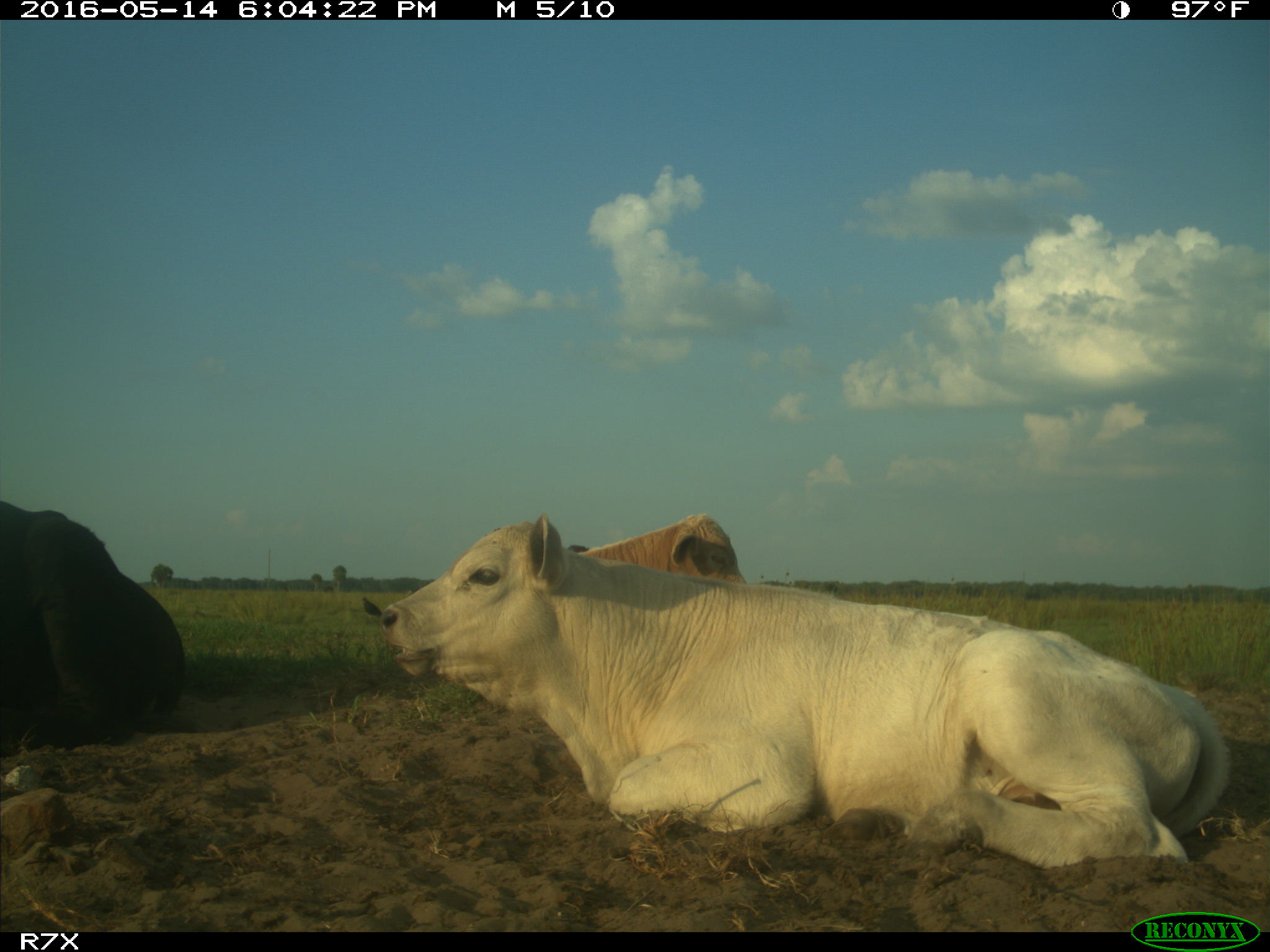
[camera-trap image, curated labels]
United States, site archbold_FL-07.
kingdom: Animalia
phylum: Chordata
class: Mammalia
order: Artiodactyla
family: Bovidae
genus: Bos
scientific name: Bos taurus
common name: domestic cow